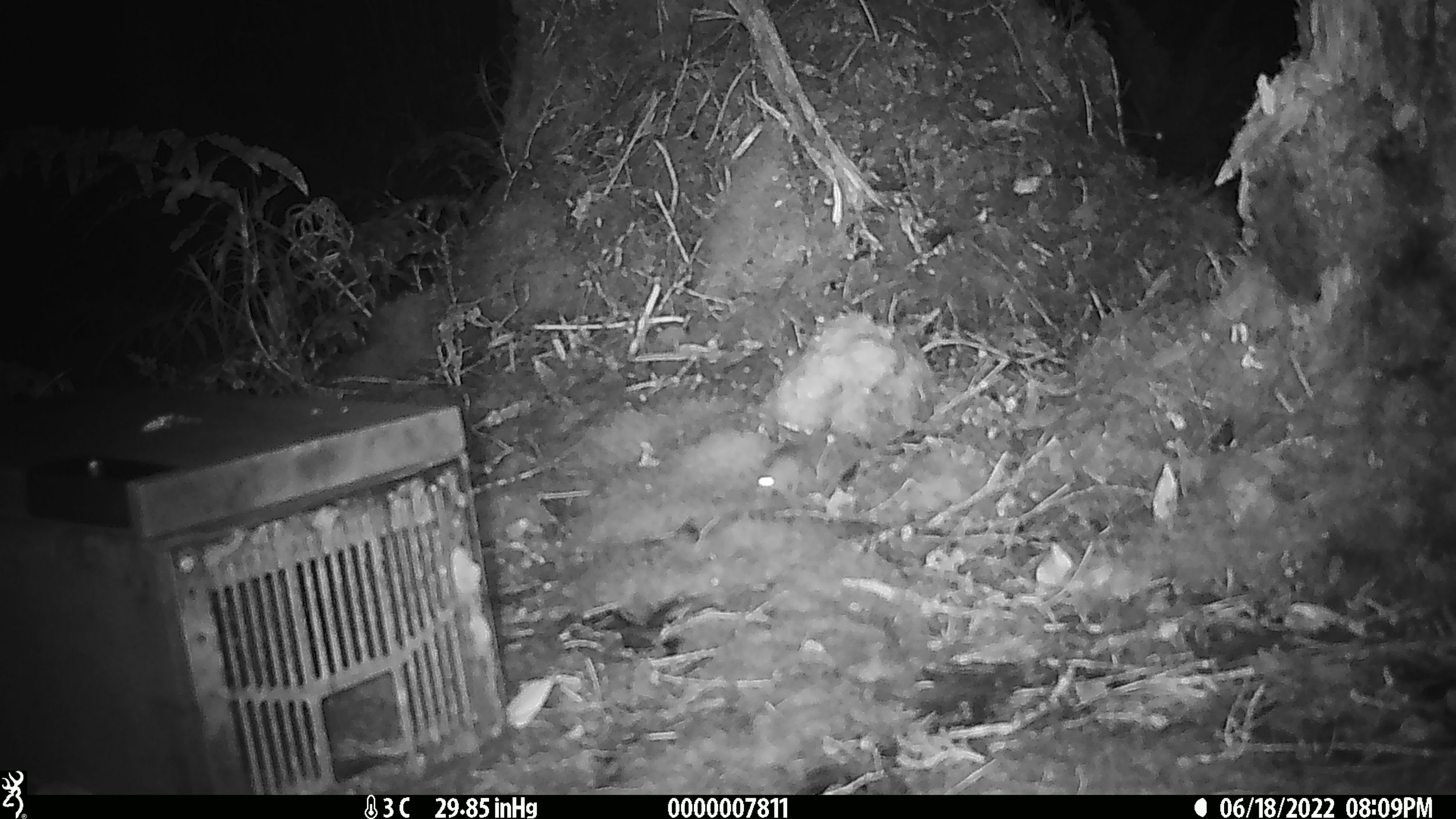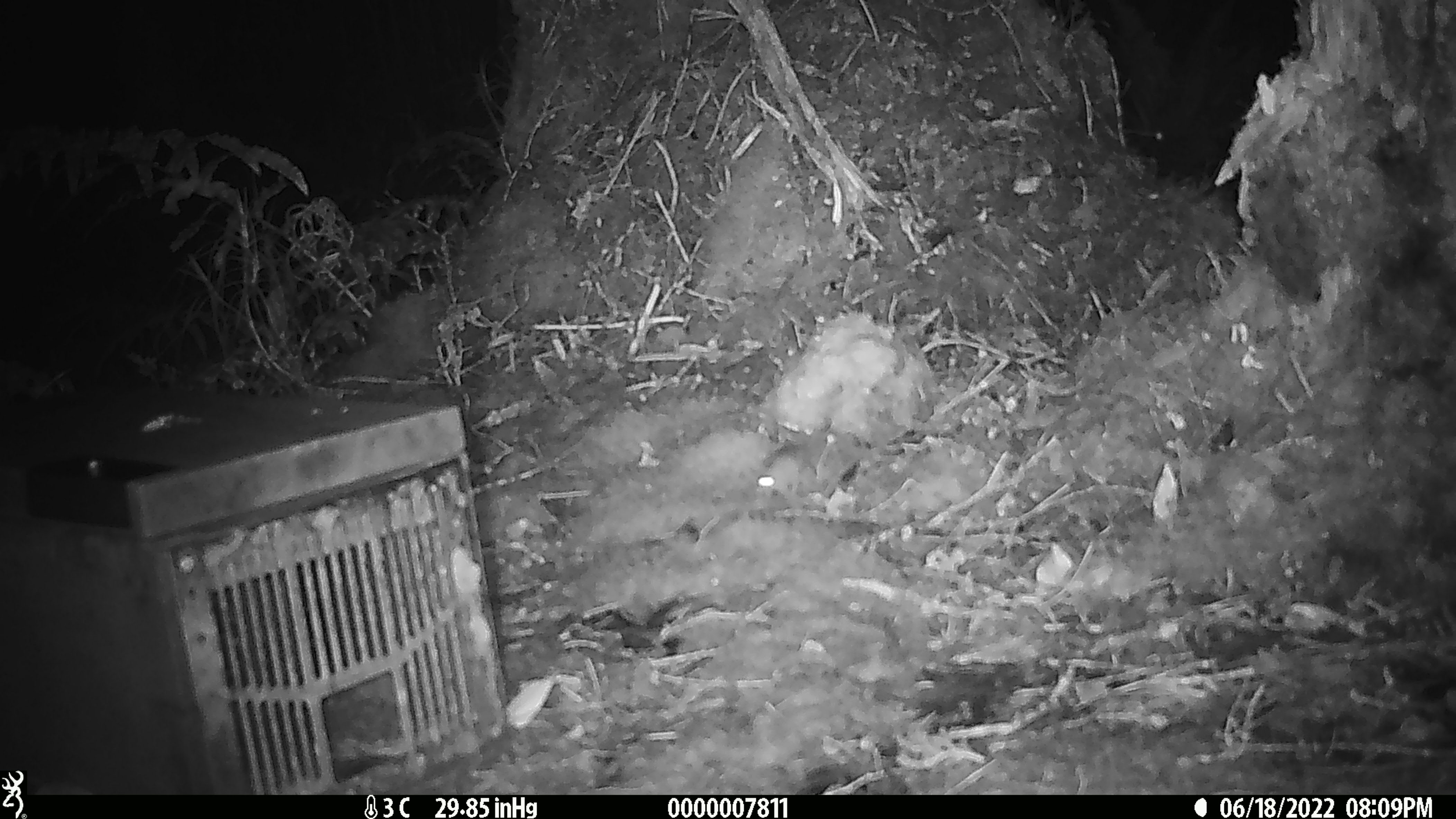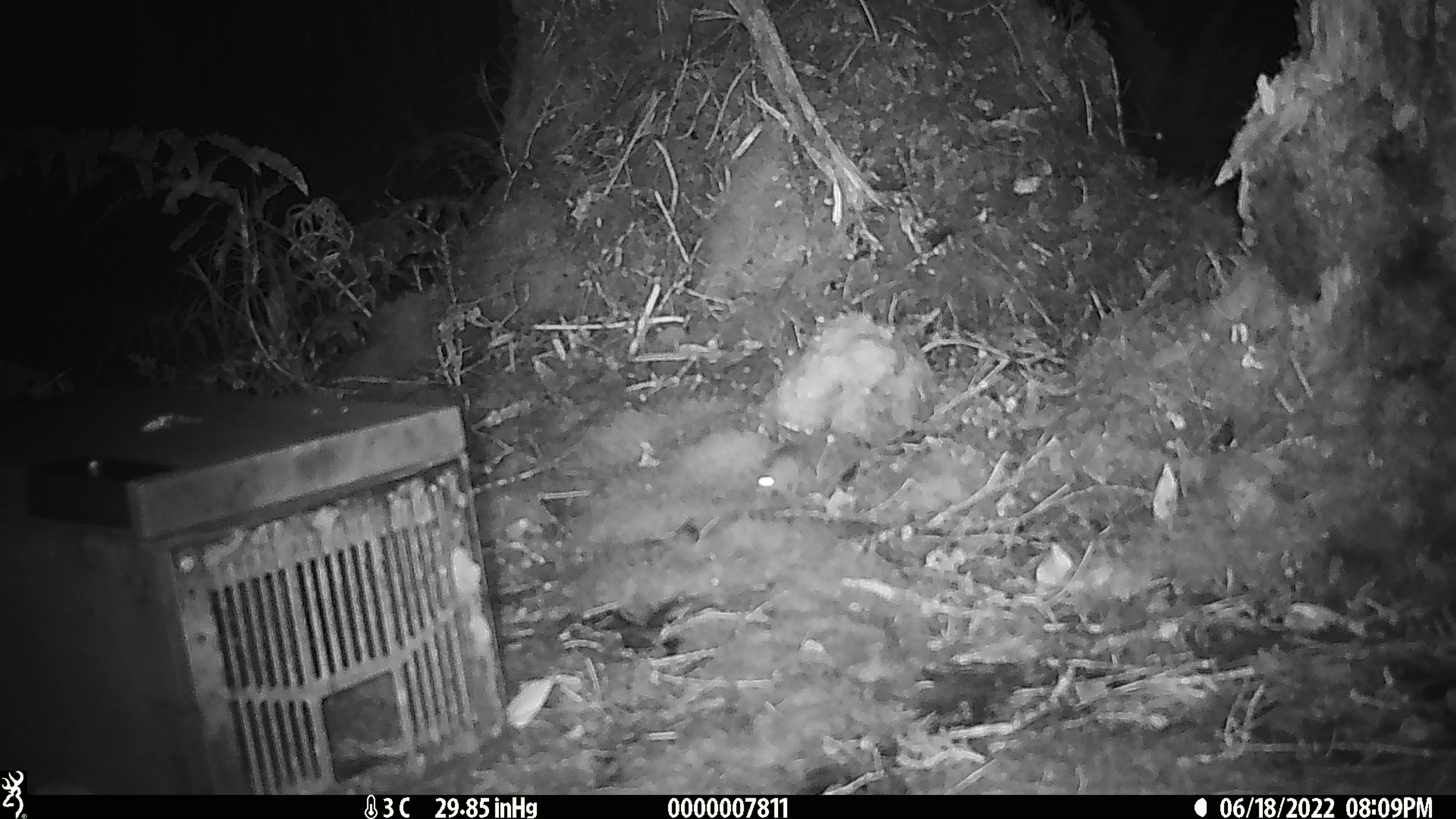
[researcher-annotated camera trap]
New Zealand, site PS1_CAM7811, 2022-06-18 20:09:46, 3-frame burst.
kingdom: Animalia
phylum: Chordata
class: Mammalia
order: Rodentia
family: Muridae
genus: Mus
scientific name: Mus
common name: mouse